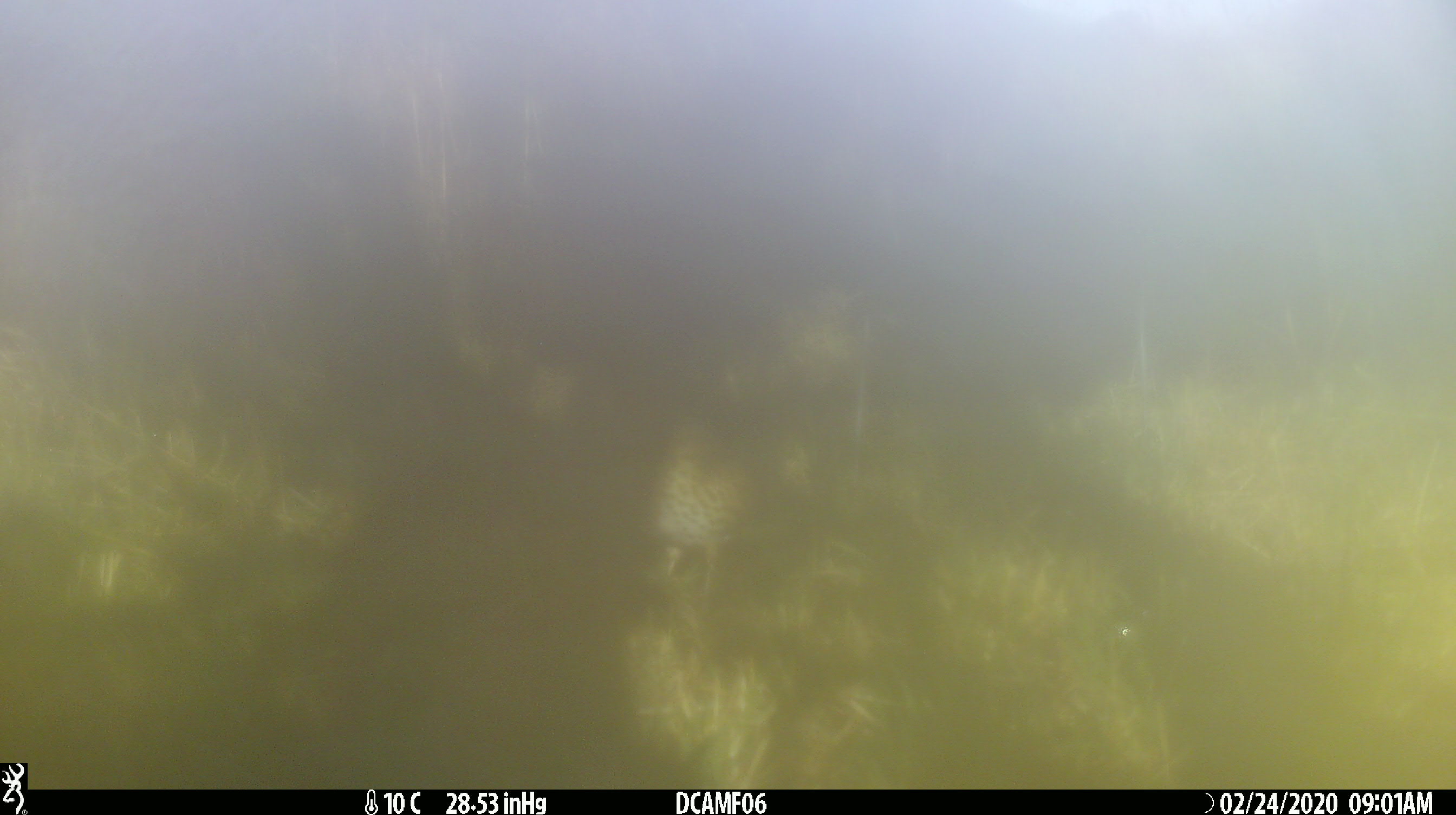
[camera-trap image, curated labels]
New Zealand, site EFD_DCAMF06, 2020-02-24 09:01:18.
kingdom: Animalia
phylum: Chordata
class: Aves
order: Passeriformes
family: Turdidae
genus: Turdus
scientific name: Turdus philomelos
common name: song thrush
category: thrush